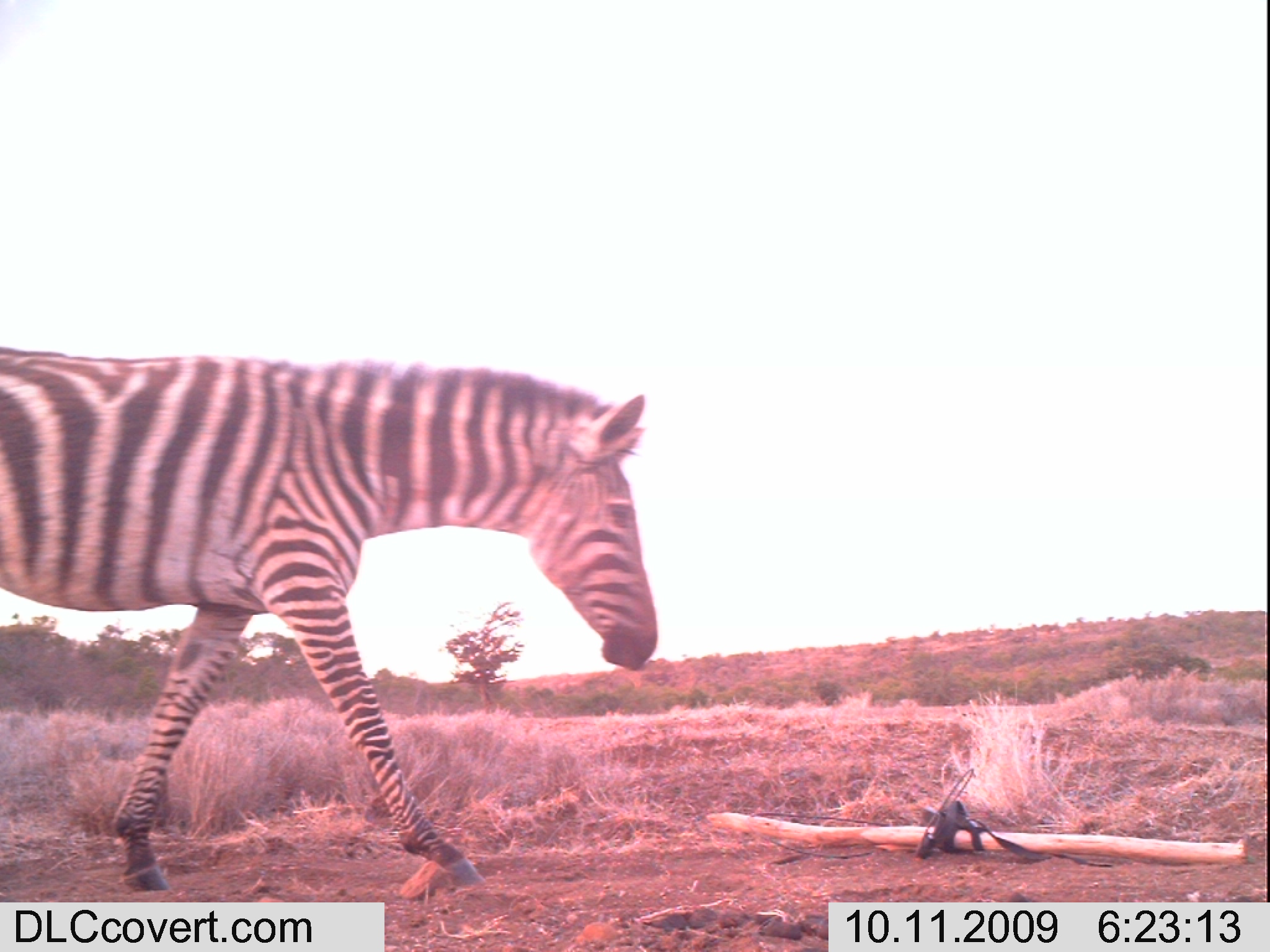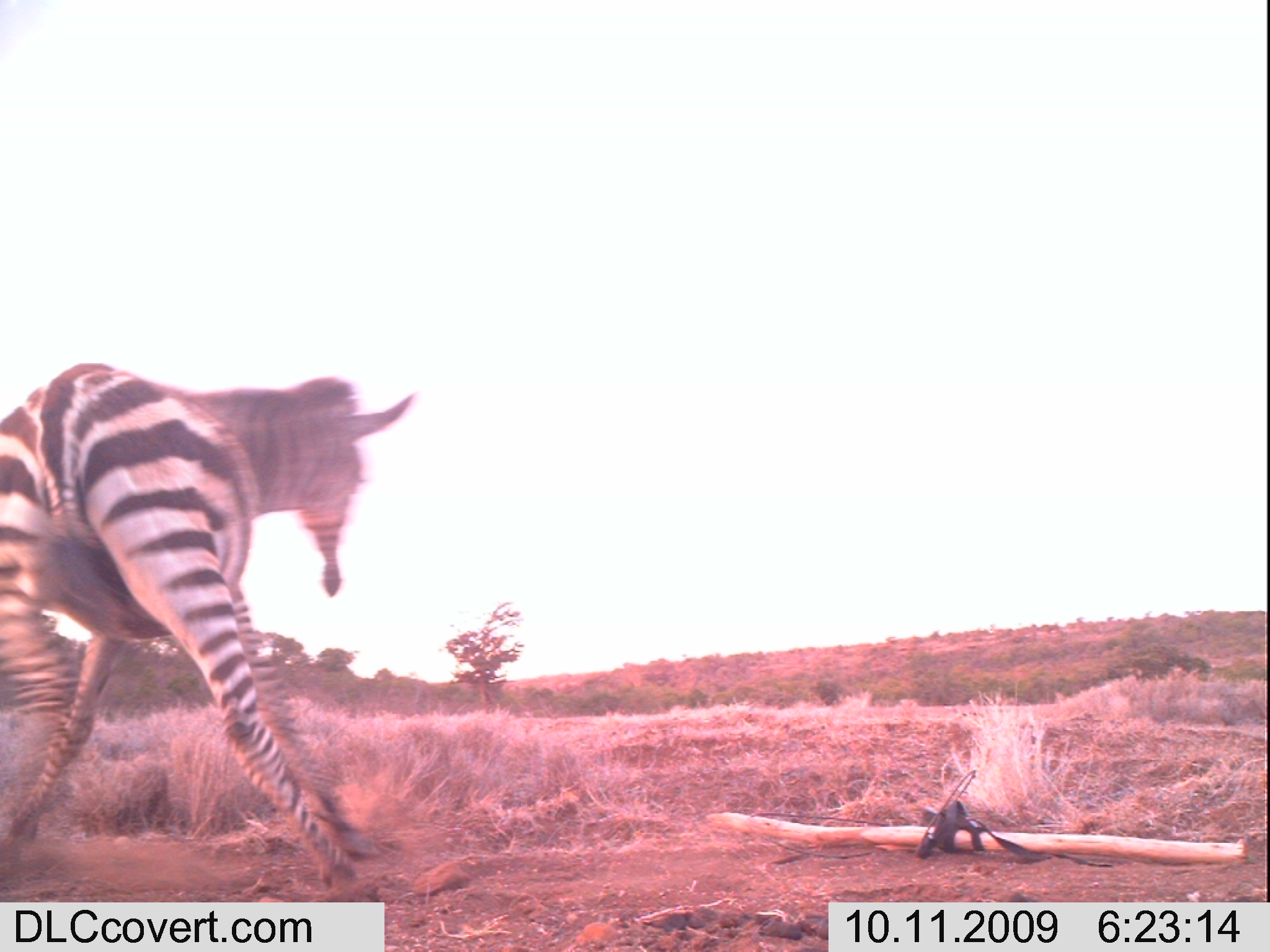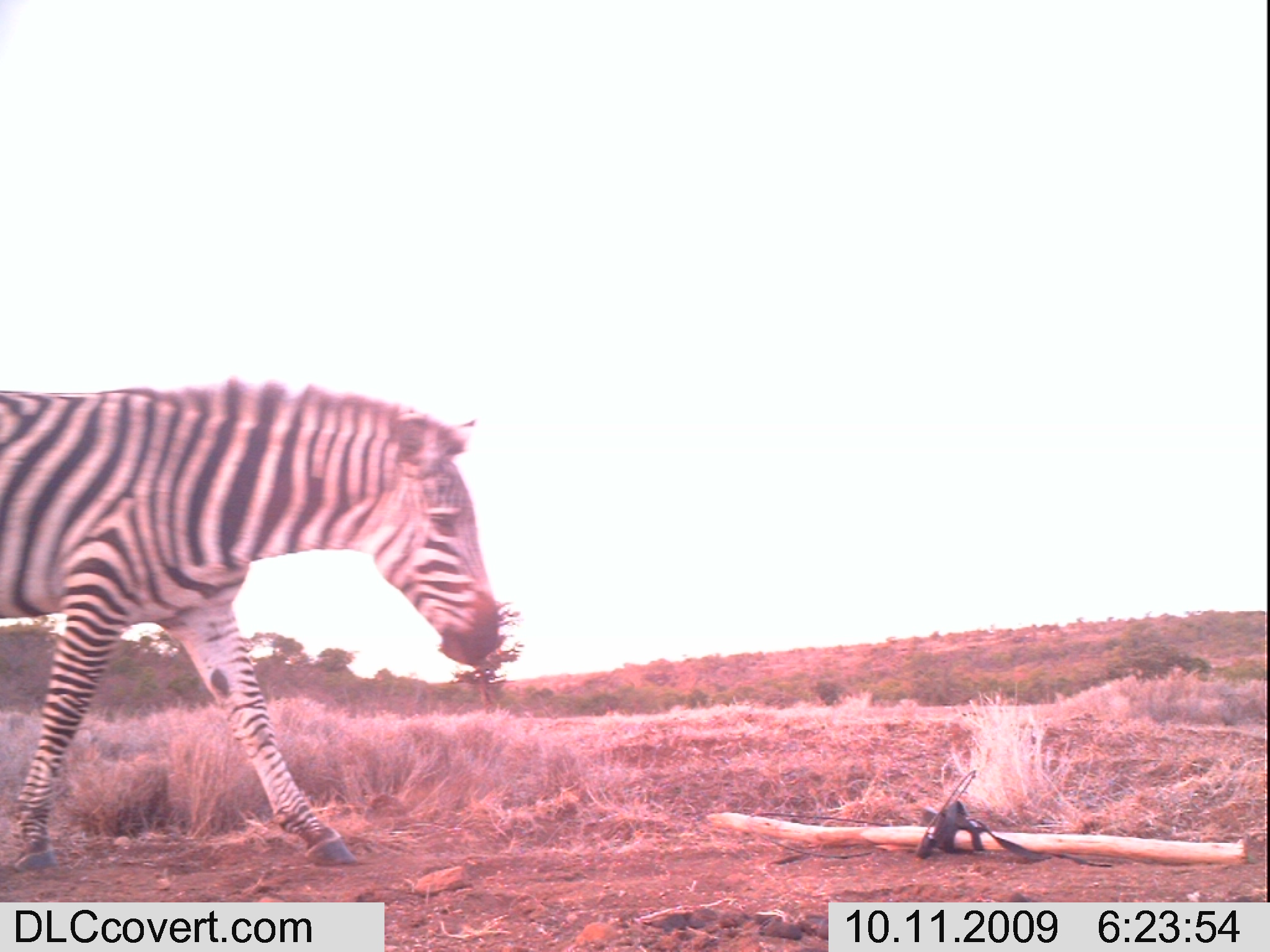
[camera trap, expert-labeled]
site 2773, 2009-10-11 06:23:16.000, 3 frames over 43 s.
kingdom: Animalia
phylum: Chordata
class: Mammalia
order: Perissodactyla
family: Equidae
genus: Equus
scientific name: Equus quagga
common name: plains zebra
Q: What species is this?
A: Equus quagga (plains zebra).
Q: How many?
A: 1.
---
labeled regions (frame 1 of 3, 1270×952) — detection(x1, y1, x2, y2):
equus quagga: detection(0, 344, 657, 892)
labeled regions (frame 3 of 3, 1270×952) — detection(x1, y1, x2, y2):
equus quagga: detection(0, 374, 501, 871)